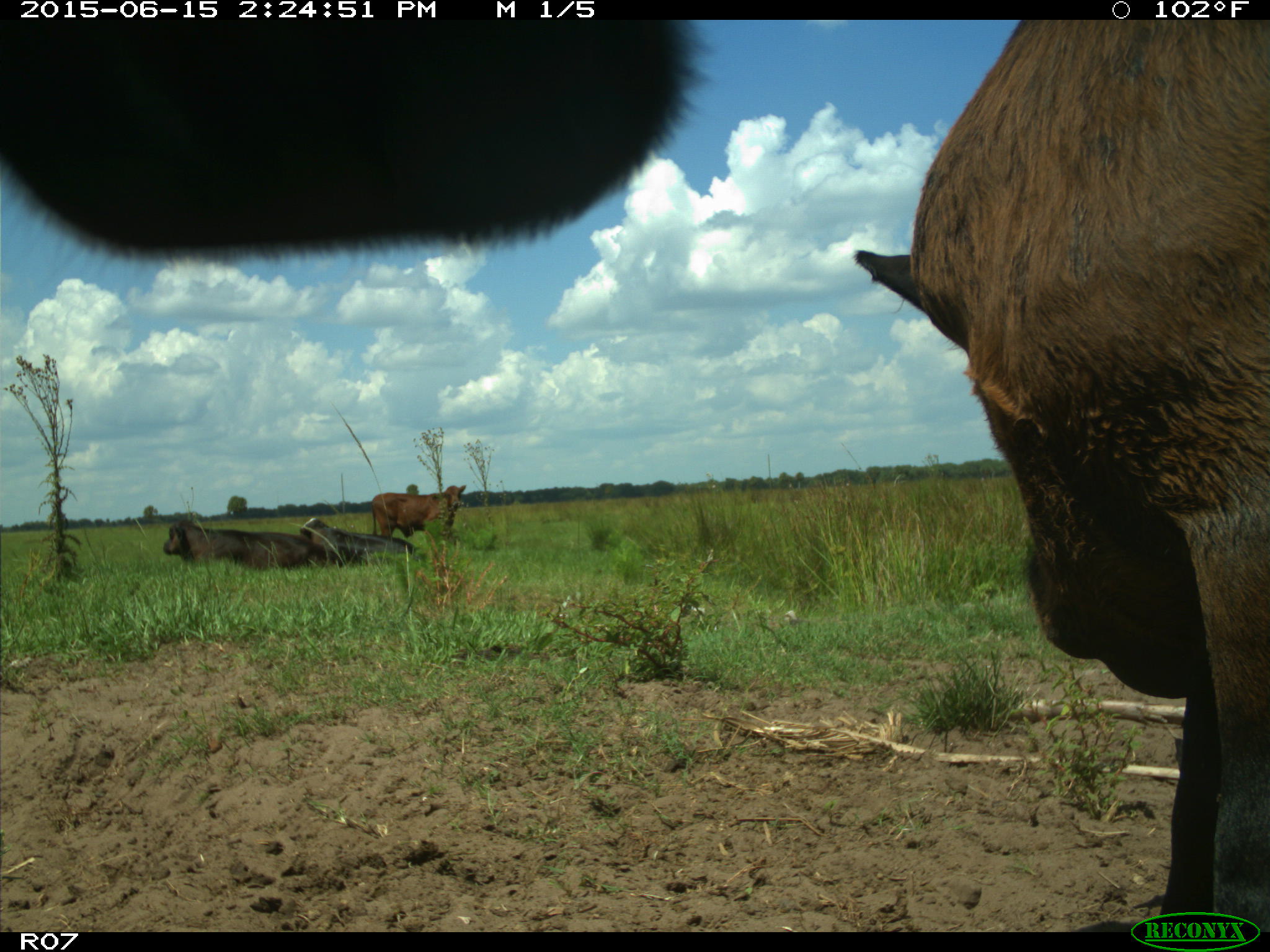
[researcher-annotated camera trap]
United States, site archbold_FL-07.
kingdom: Animalia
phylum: Chordata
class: Mammalia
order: Artiodactyla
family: Bovidae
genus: Bos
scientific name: Bos taurus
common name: domestic cow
Bos taurus (domestic cow).